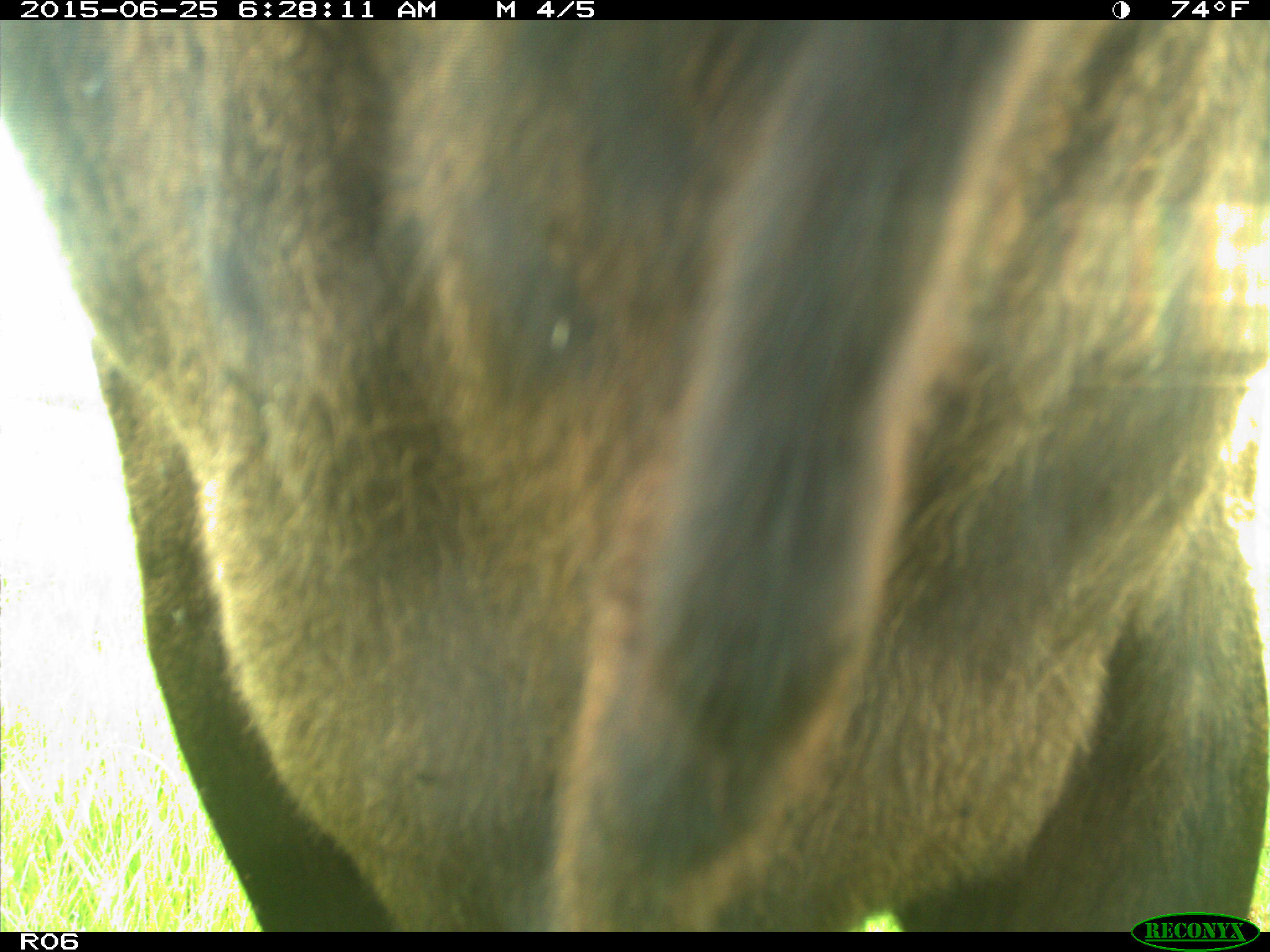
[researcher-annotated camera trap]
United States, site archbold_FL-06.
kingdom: Animalia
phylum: Chordata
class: Mammalia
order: Artiodactyla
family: Bovidae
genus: Bos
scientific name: Bos taurus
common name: domestic cow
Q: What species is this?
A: Bos taurus (domestic cow).